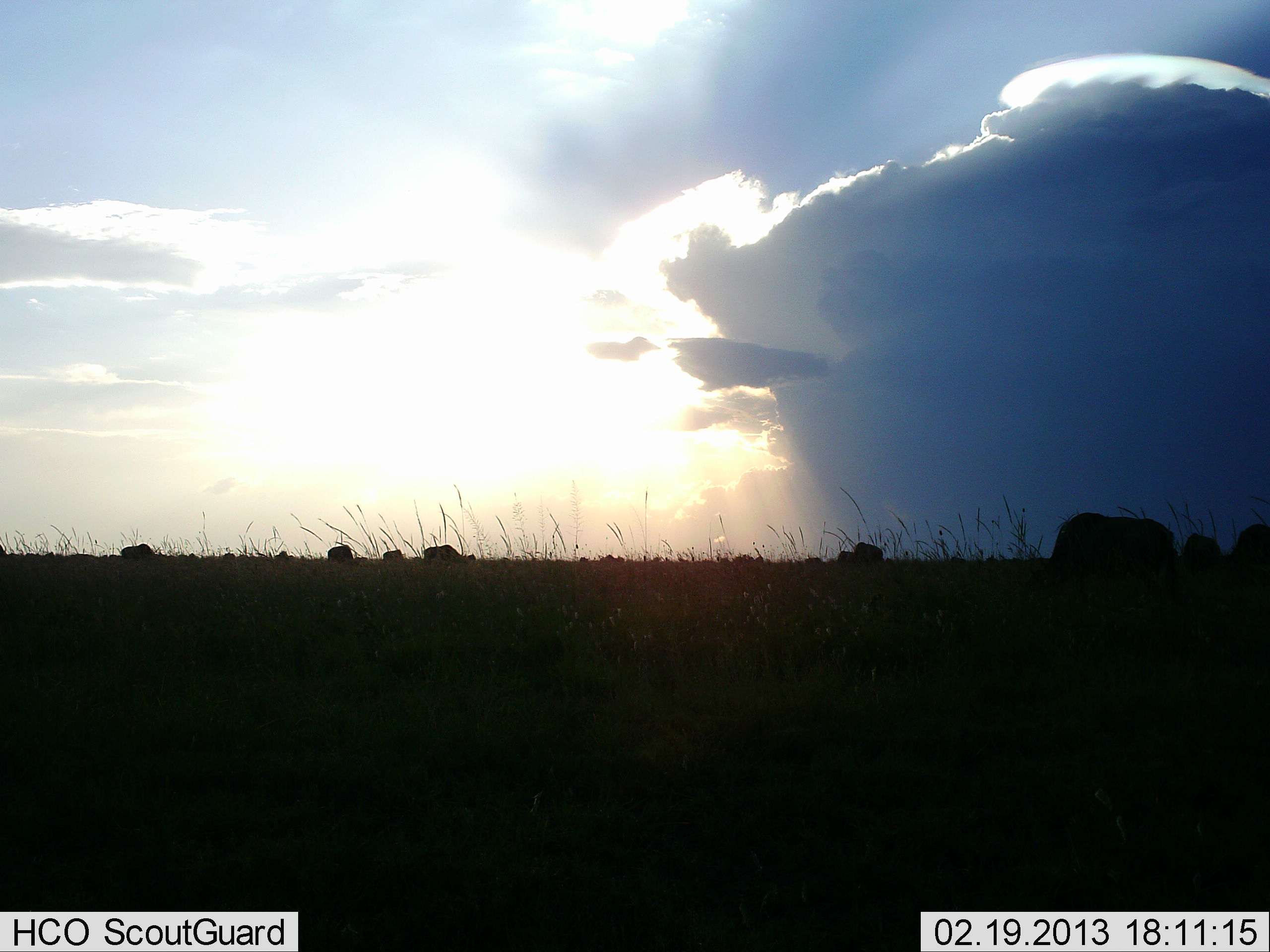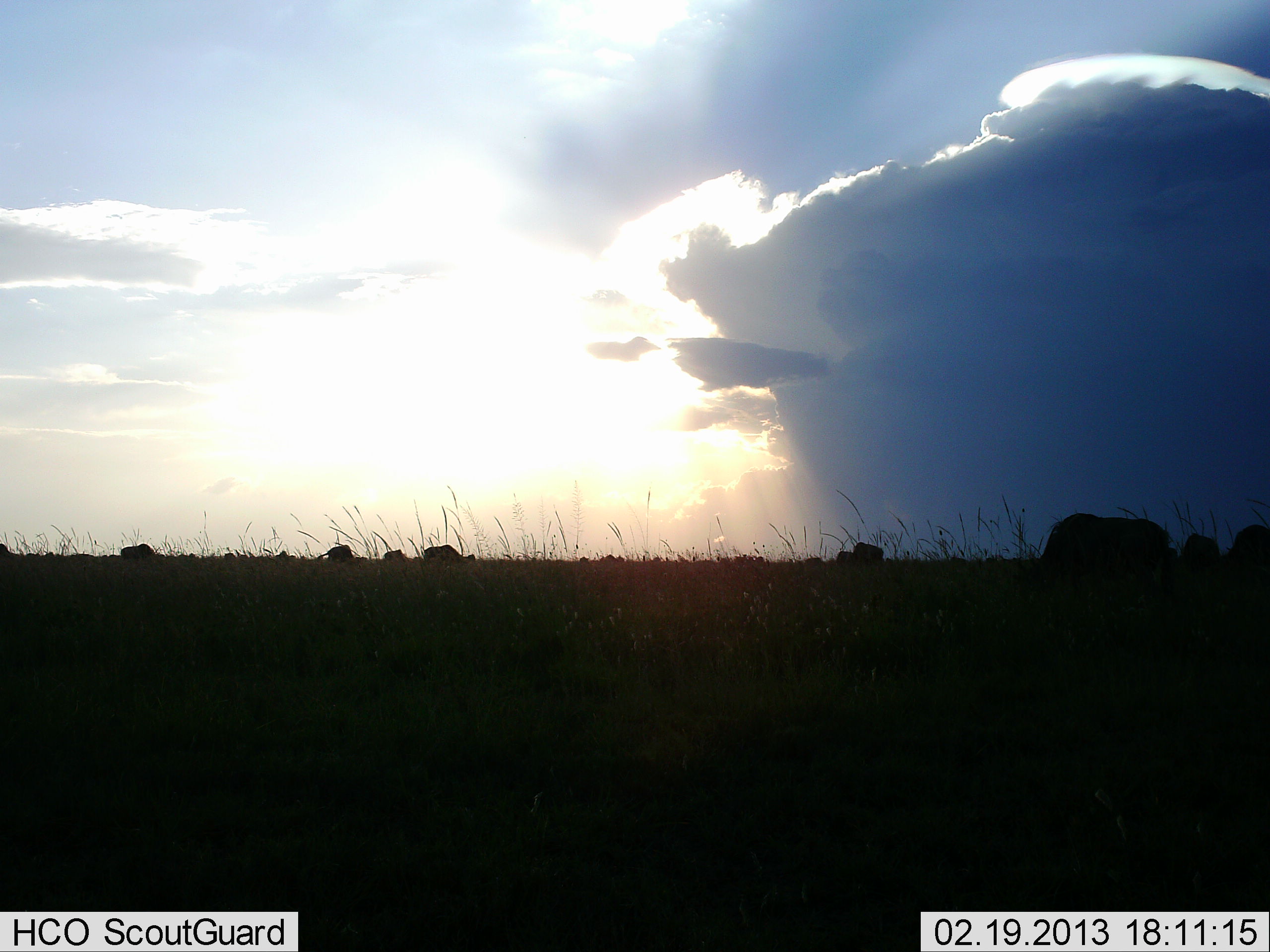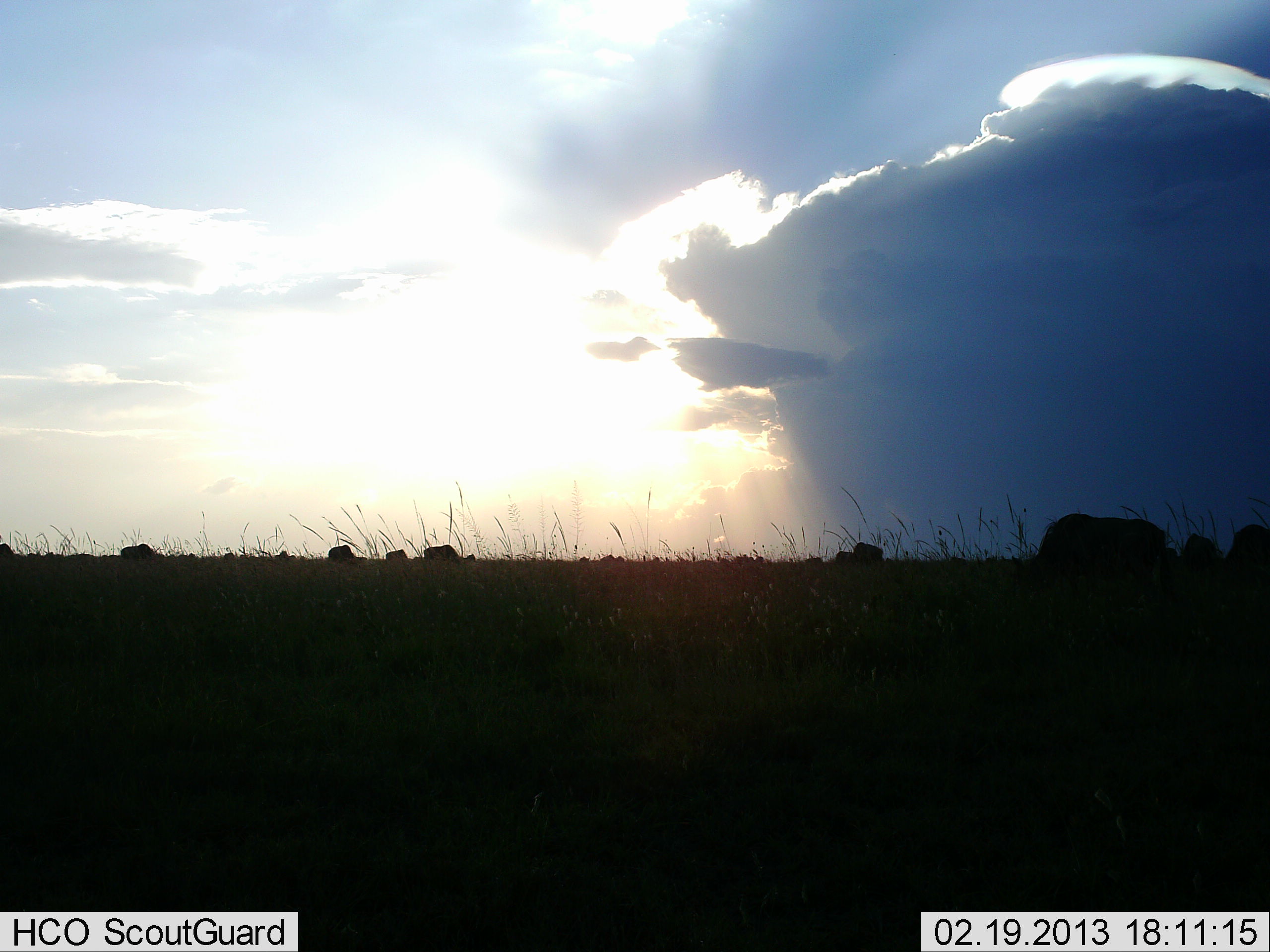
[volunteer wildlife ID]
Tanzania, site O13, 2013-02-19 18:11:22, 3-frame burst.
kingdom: Animalia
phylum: Chordata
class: Mammalia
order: Artiodactyla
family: Bovidae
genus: Connochaetes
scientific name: Connochaetes taurinus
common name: blue wildebeest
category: wildebeest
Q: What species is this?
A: Wildebeest (blue wildebeest) (Connochaetes taurinus).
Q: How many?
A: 9.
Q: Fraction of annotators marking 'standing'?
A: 23%.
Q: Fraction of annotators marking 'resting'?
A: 0%.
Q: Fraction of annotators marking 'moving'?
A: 23%.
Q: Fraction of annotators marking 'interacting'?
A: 0%.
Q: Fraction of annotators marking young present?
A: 0%.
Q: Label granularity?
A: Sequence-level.